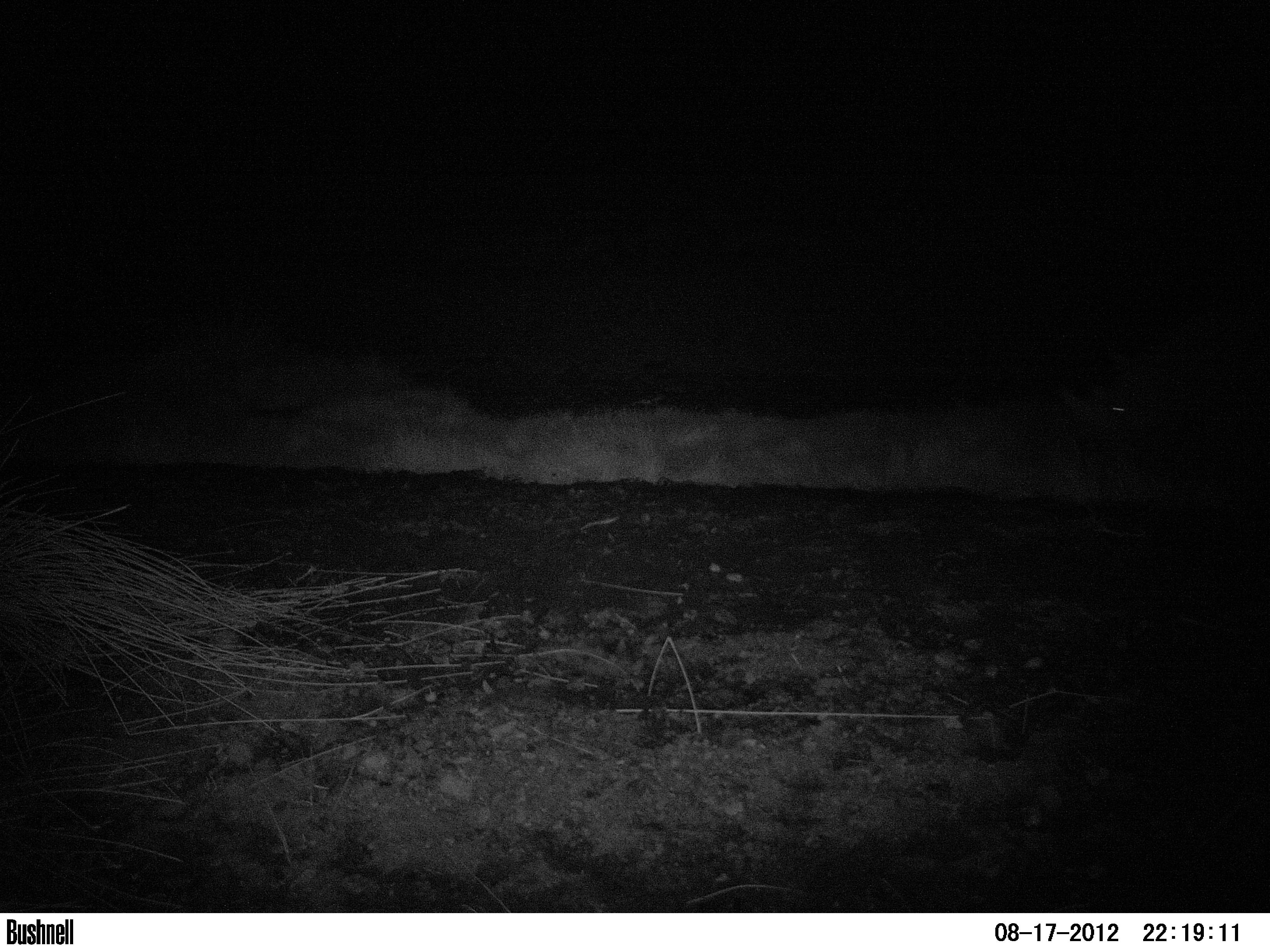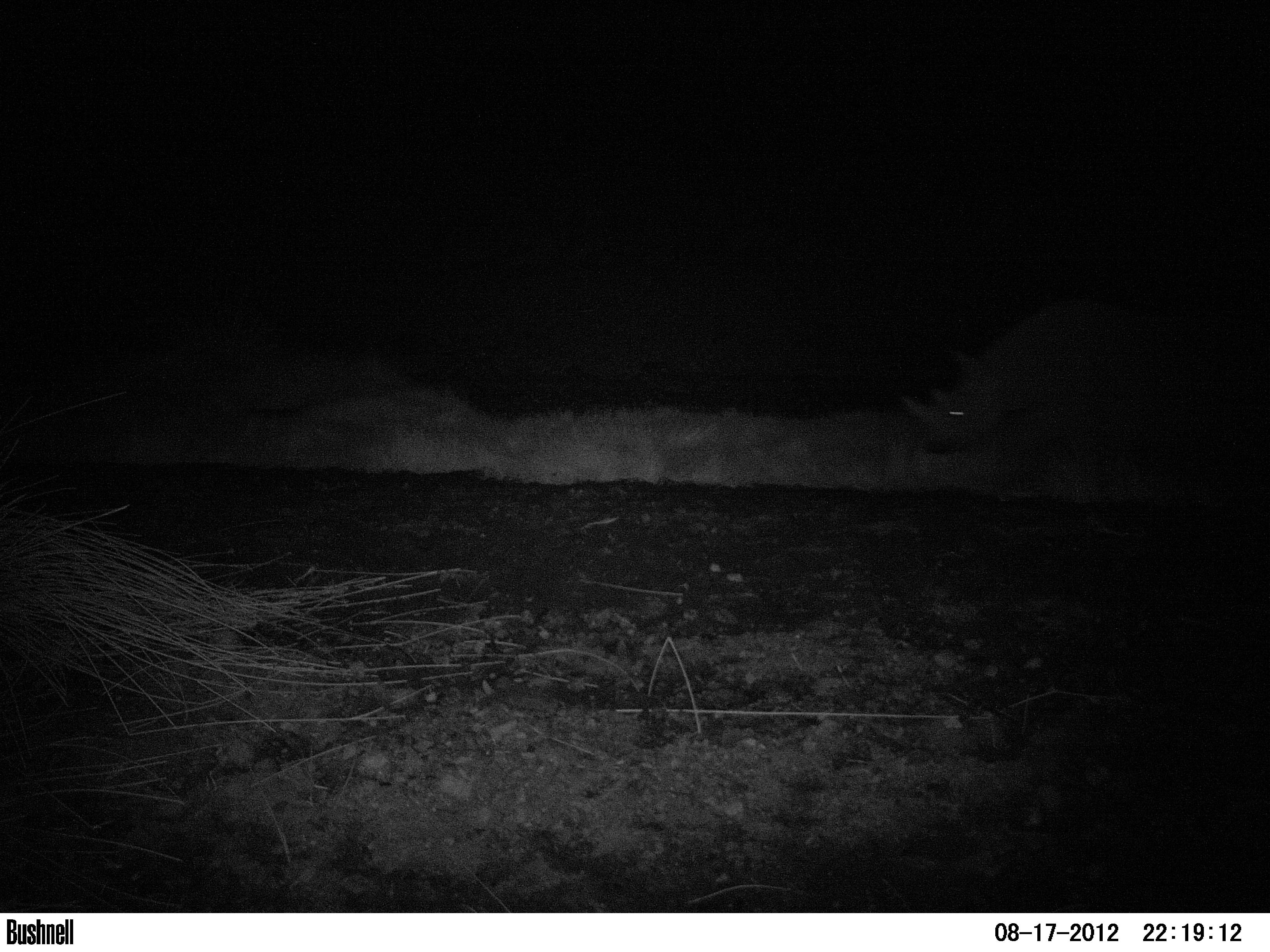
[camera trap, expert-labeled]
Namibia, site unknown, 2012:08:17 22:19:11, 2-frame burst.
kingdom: Animalia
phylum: Chordata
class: Mammalia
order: Perissodactyla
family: Rhinocerotidae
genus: Diceros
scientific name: Diceros bicornis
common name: black rhinoceros